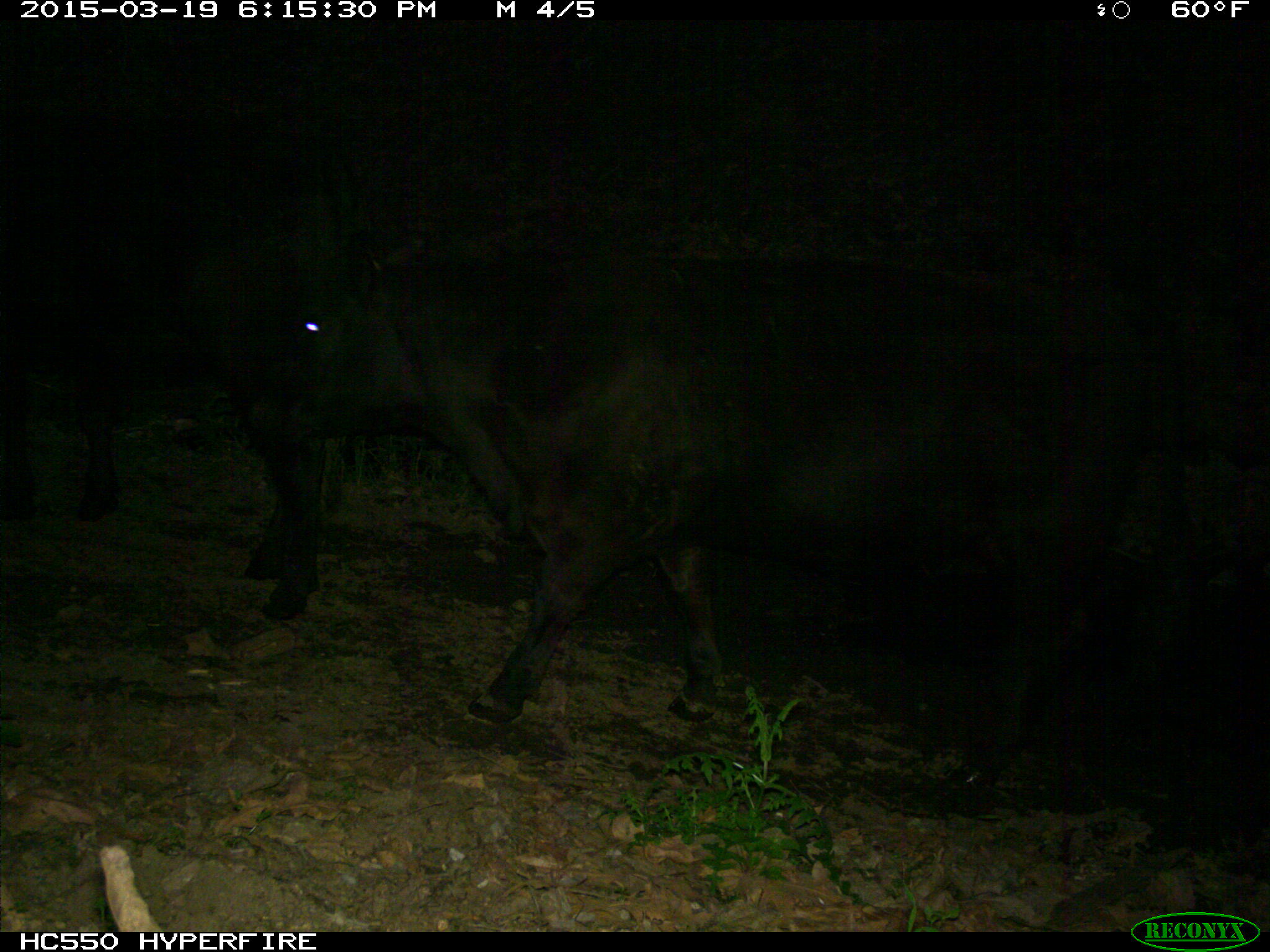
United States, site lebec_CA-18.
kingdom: Animalia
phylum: Chordata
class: Mammalia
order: Artiodactyla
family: Bovidae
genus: Bos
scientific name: Bos taurus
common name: domestic cow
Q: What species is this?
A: Bos taurus (domestic cow).